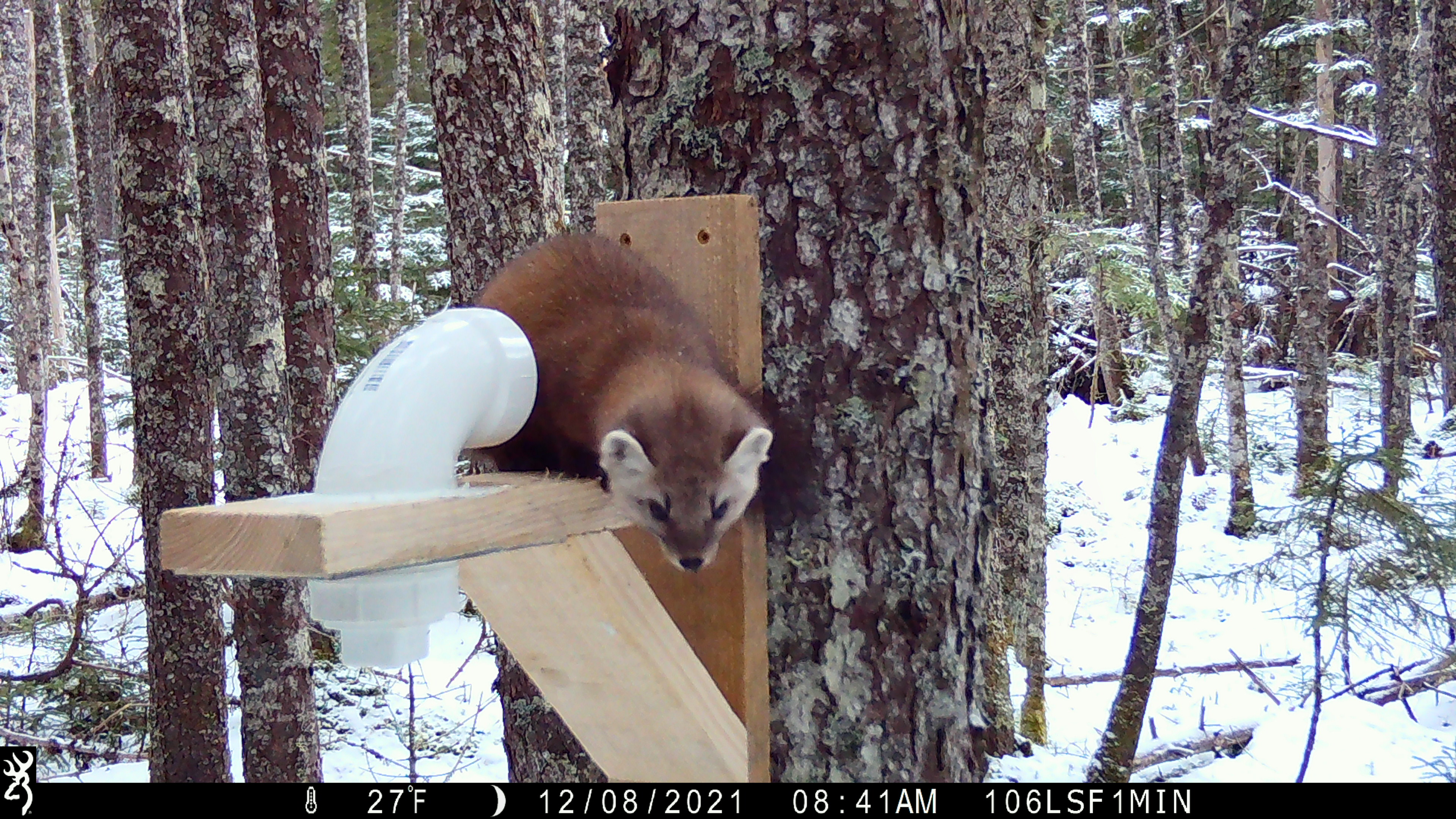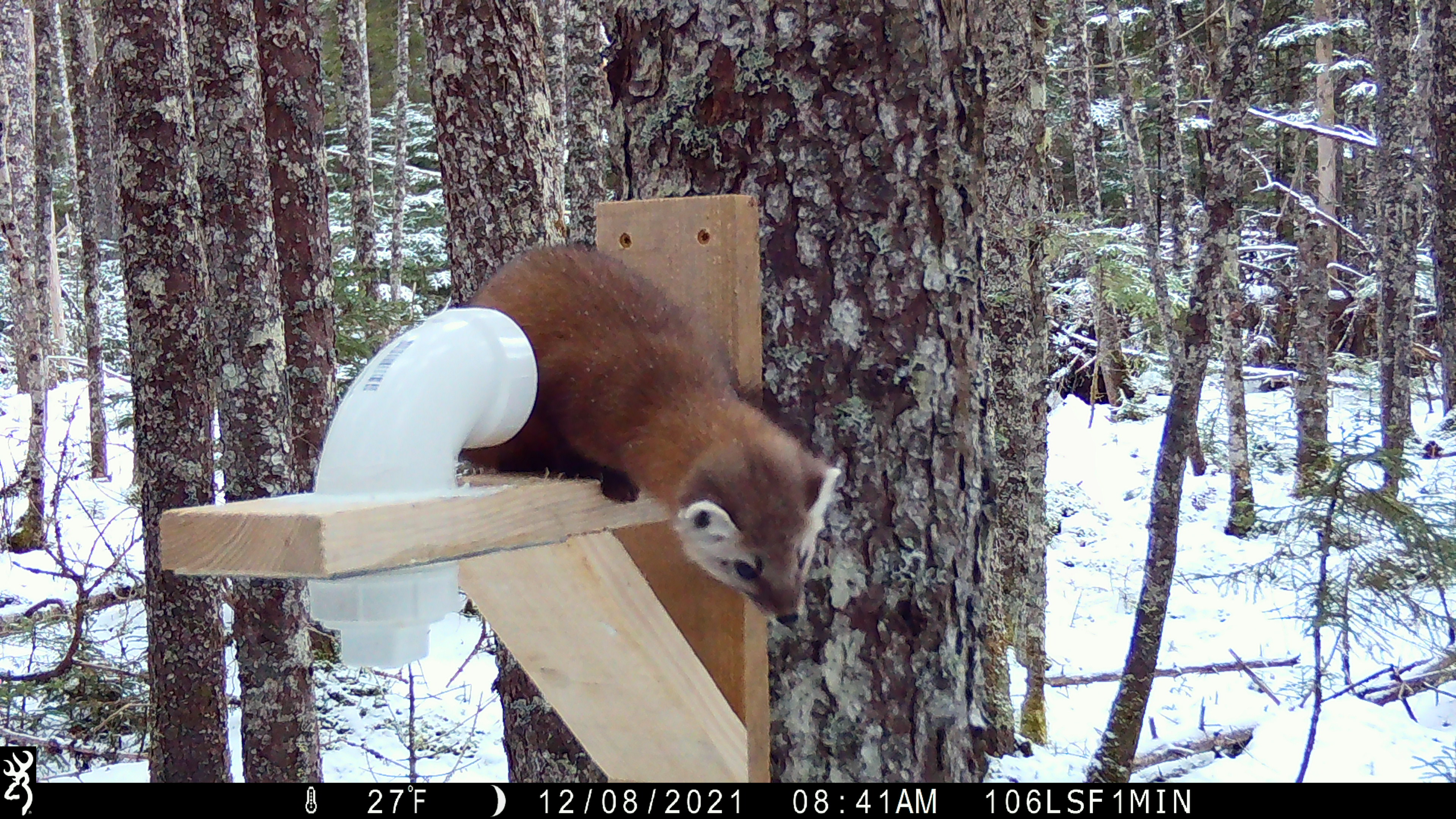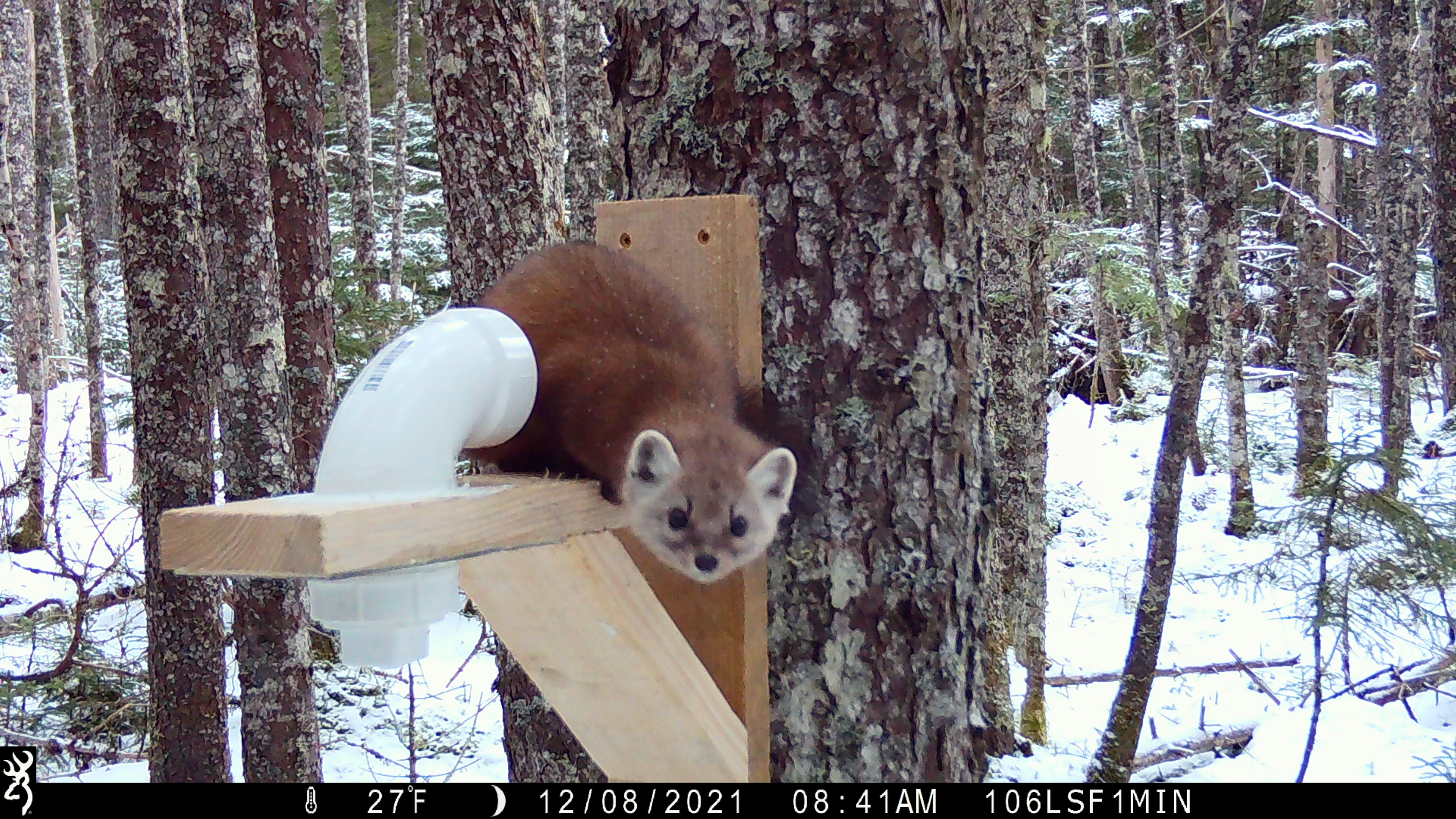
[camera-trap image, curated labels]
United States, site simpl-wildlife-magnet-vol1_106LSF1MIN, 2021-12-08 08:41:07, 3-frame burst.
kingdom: Animalia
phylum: Chordata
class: Mammalia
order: Carnivora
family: Mustelidae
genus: Martes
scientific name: Martes americana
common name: american marten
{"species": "american marten (Martes americana)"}